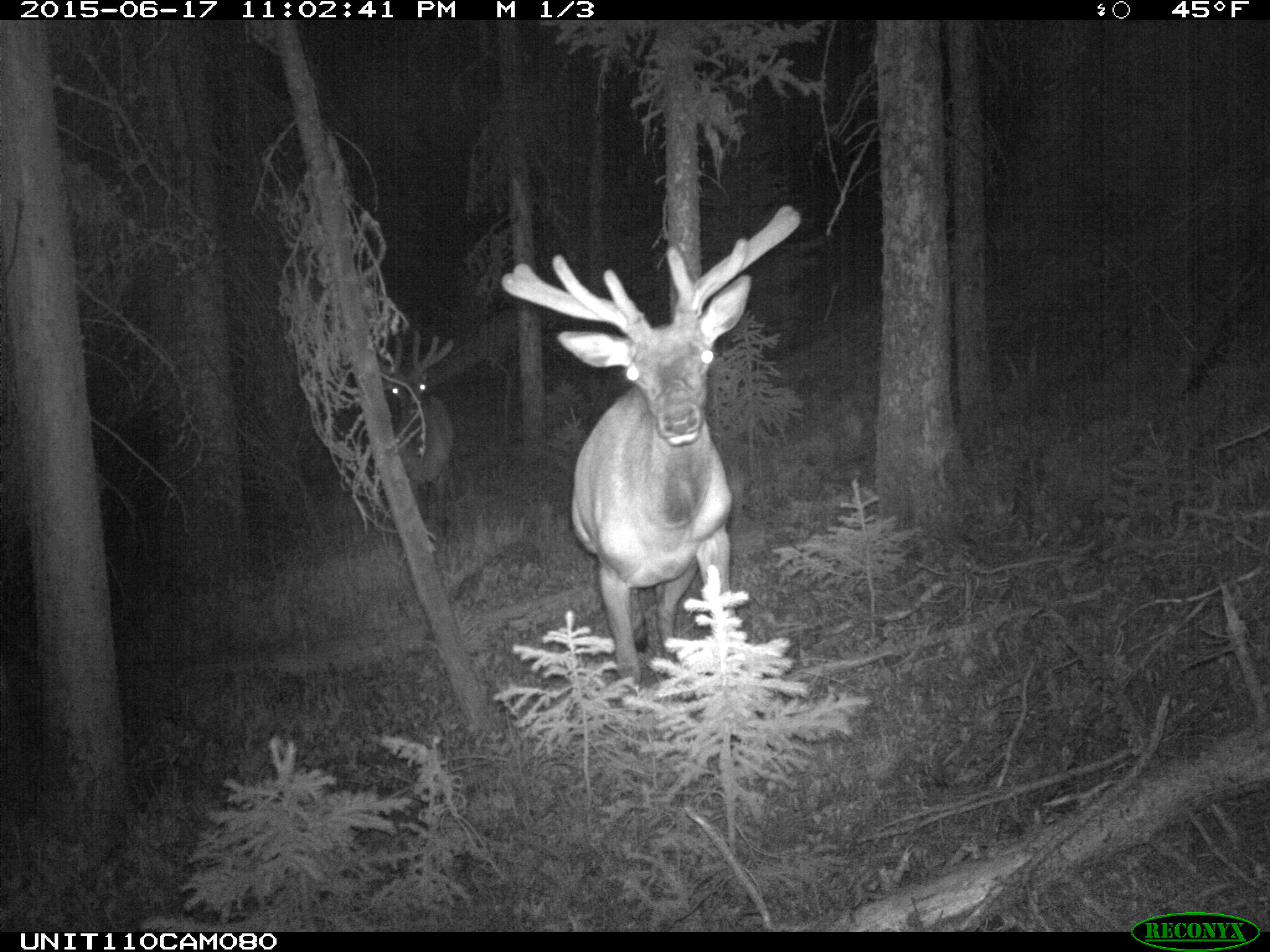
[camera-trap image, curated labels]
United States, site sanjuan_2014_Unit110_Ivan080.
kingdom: Animalia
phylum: Chordata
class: Mammalia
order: Artiodactyla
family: Cervidae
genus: Cervus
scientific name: Cervus elaphus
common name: red deer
Cervus elaphus (red deer).